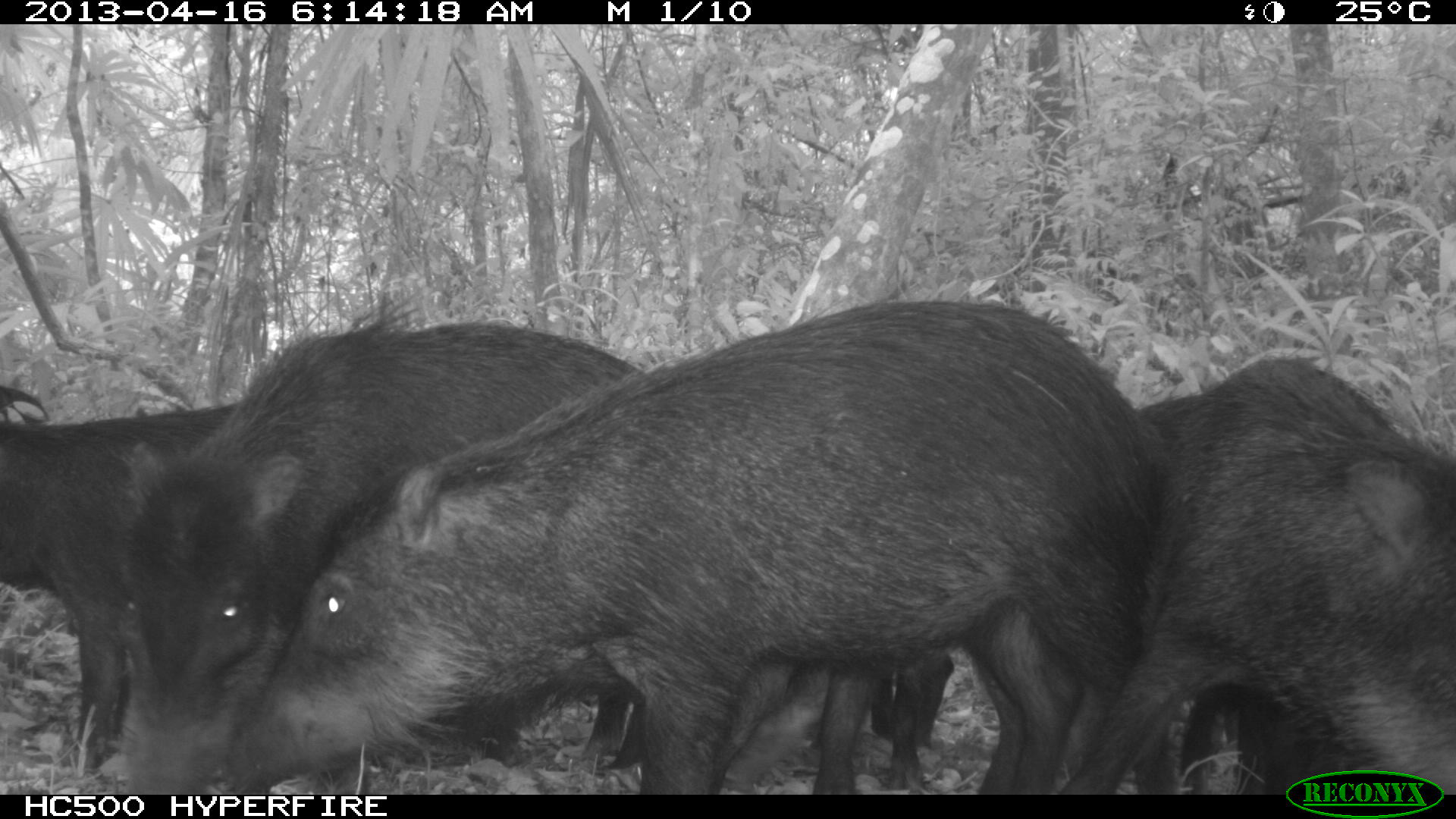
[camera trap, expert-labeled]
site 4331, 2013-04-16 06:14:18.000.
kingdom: Animalia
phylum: Chordata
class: Mammalia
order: Artiodactyla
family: Tayassuidae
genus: Tayassu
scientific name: Tayassu pecari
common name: white-lipped peccary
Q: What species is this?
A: Tayassu pecari (white-lipped peccary).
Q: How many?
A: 11.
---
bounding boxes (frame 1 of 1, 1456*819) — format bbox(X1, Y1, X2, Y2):
tayassu pecari: bbox(222, 298, 1173, 793); bbox(114, 295, 651, 793); bbox(1053, 355, 1453, 793); bbox(1, 383, 257, 772)